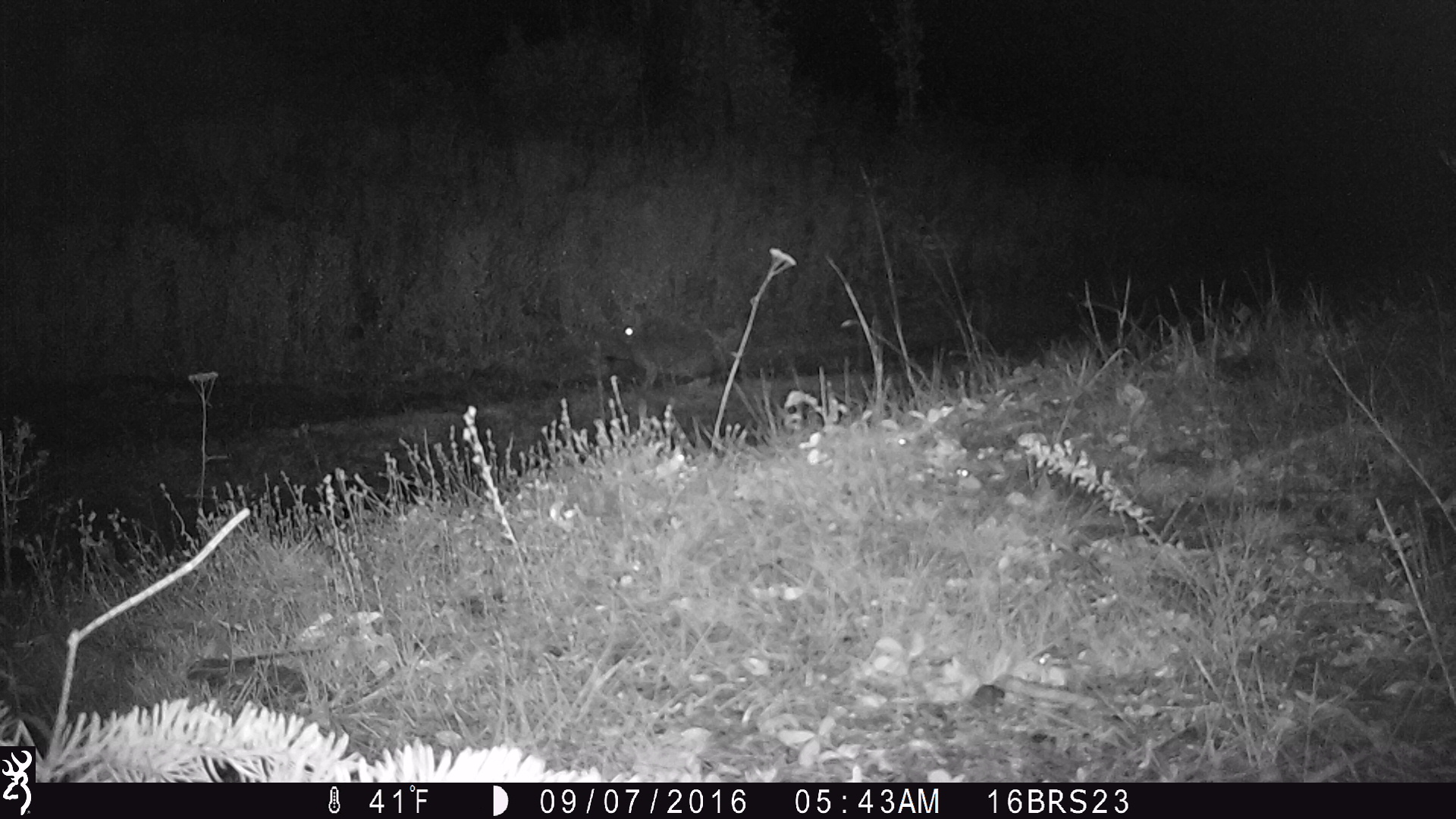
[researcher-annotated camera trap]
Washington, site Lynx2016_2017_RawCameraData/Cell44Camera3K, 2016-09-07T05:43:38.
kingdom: Animalia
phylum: Chordata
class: Mammalia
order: Lagomorpha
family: Leporidae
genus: Lepus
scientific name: Lepus americanus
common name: snowshoe hare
Lepus americanus (snowshoe hare). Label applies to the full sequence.